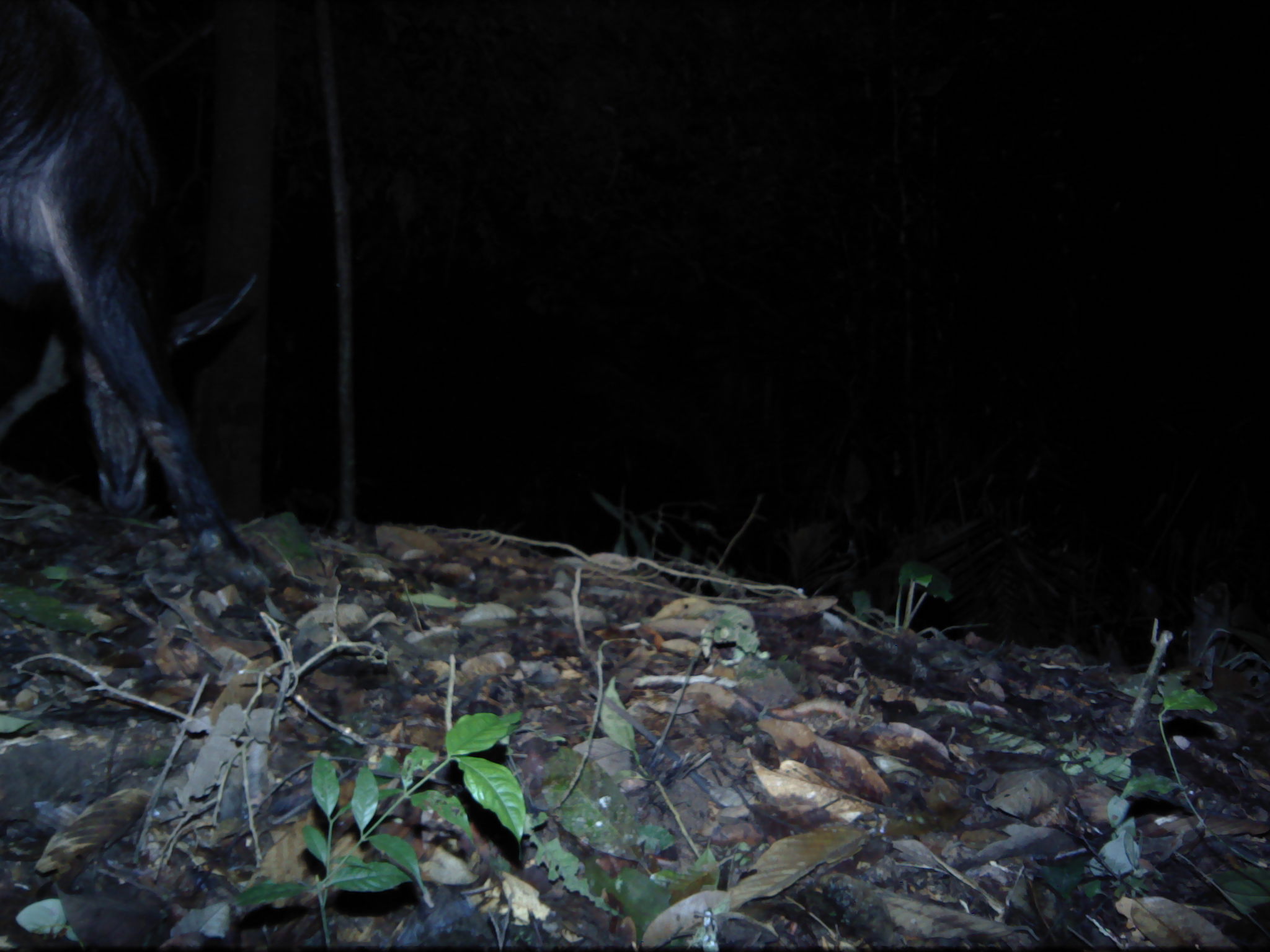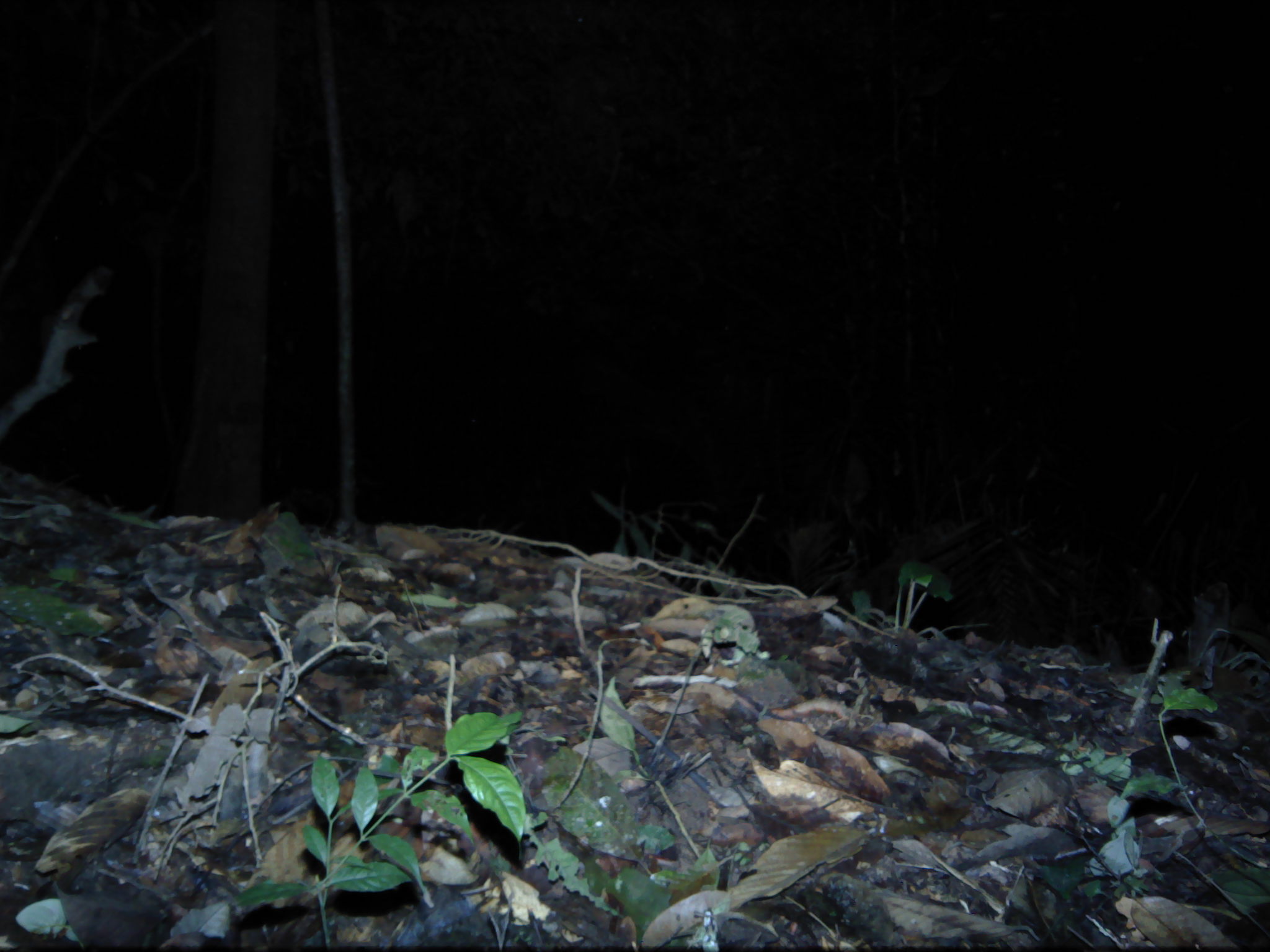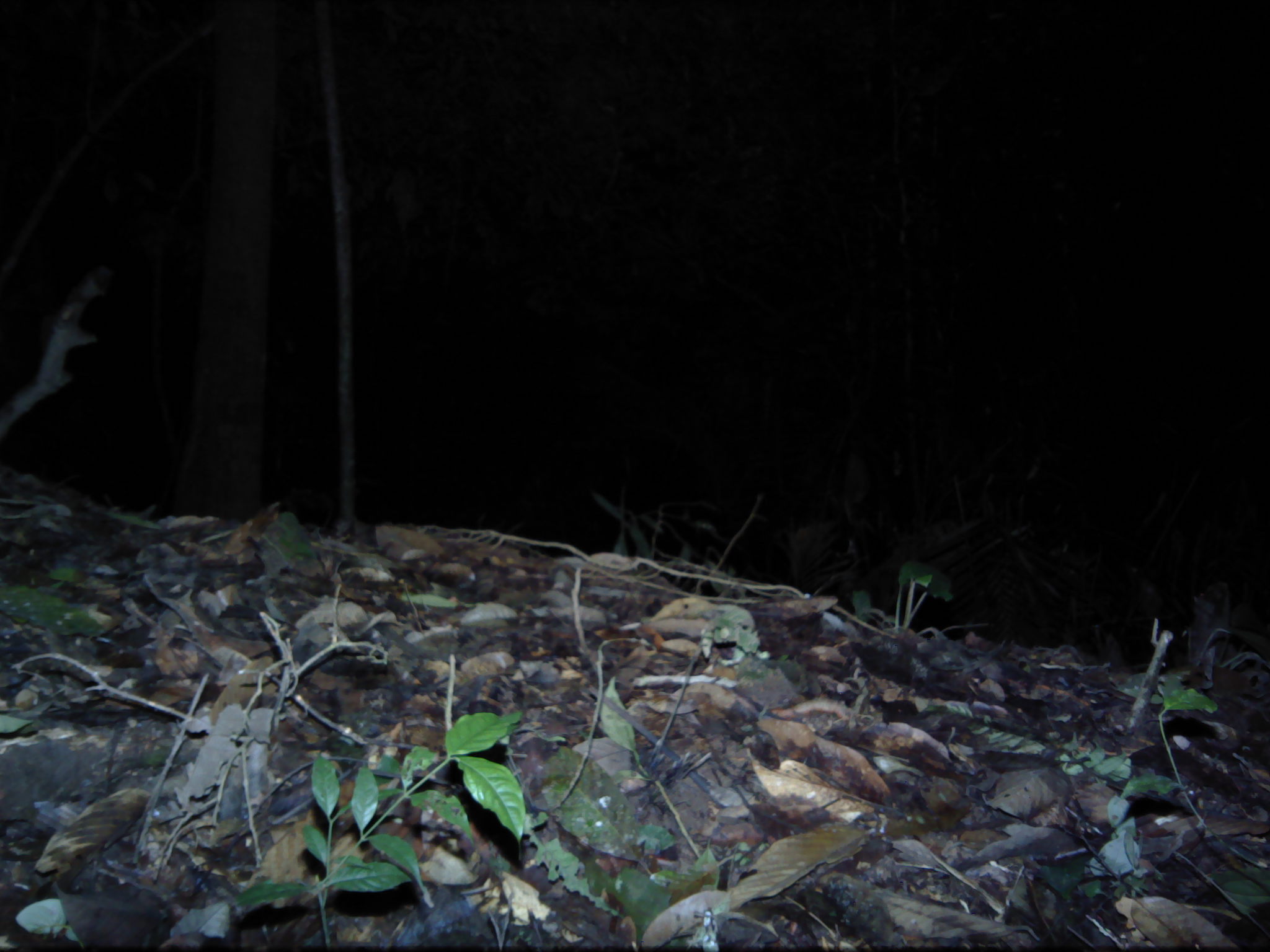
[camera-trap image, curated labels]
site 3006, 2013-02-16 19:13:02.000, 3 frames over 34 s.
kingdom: Animalia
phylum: Chordata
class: Mammalia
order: Artiodactyla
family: Bovidae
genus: Capricornis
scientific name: Capricornis sumatraensis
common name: southern serow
Capricornis sumatraensis (southern serow), count 1.